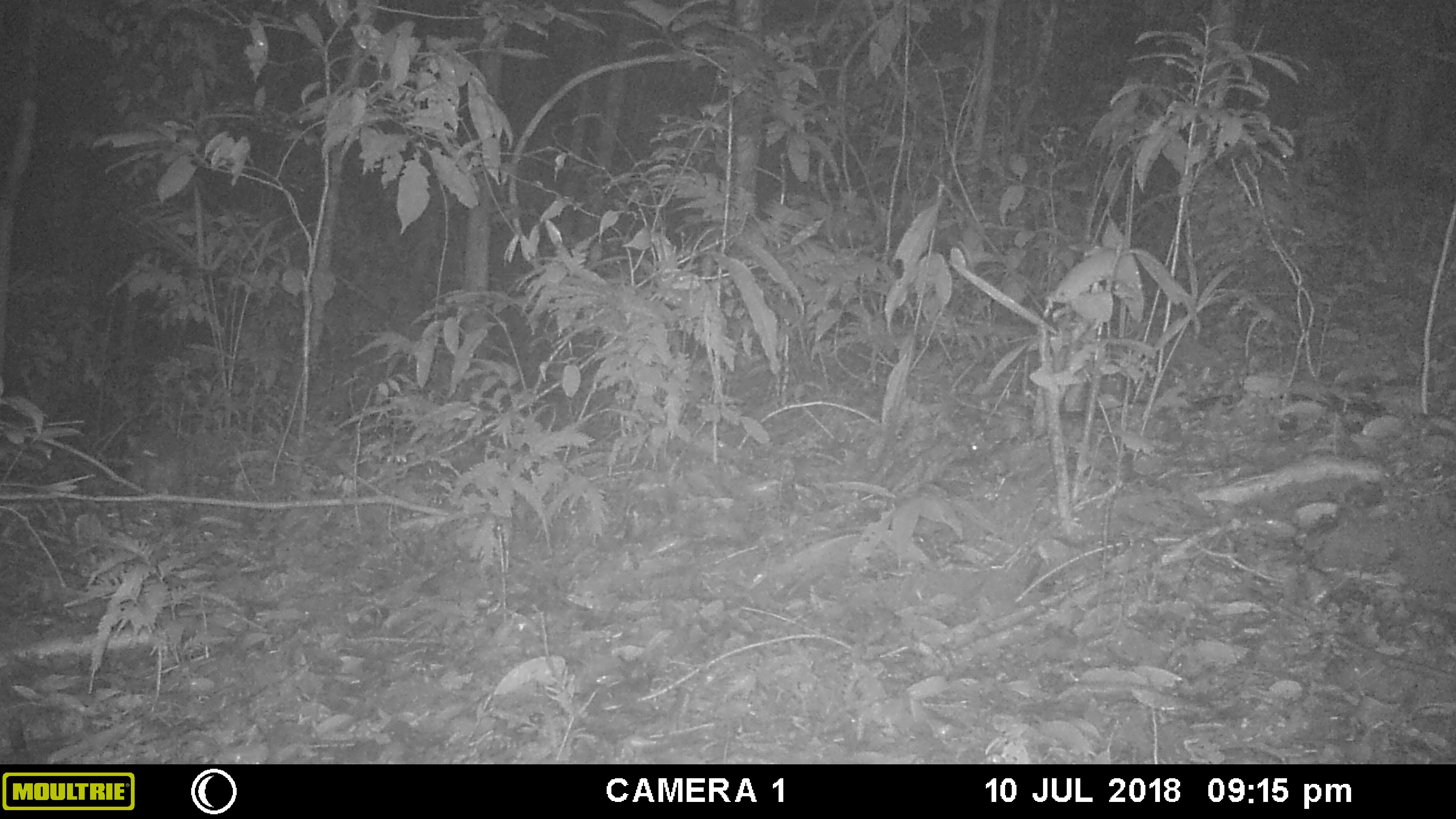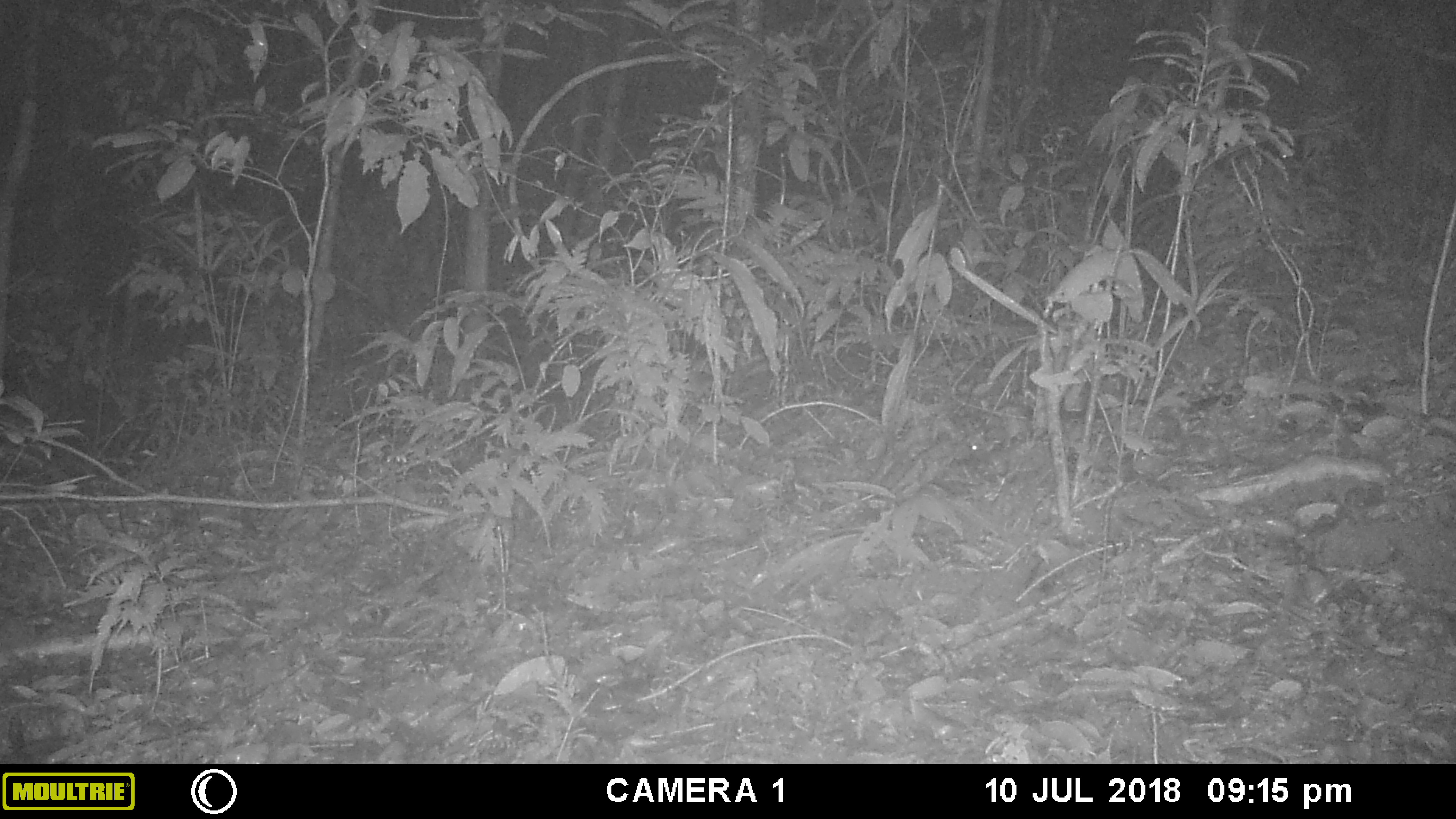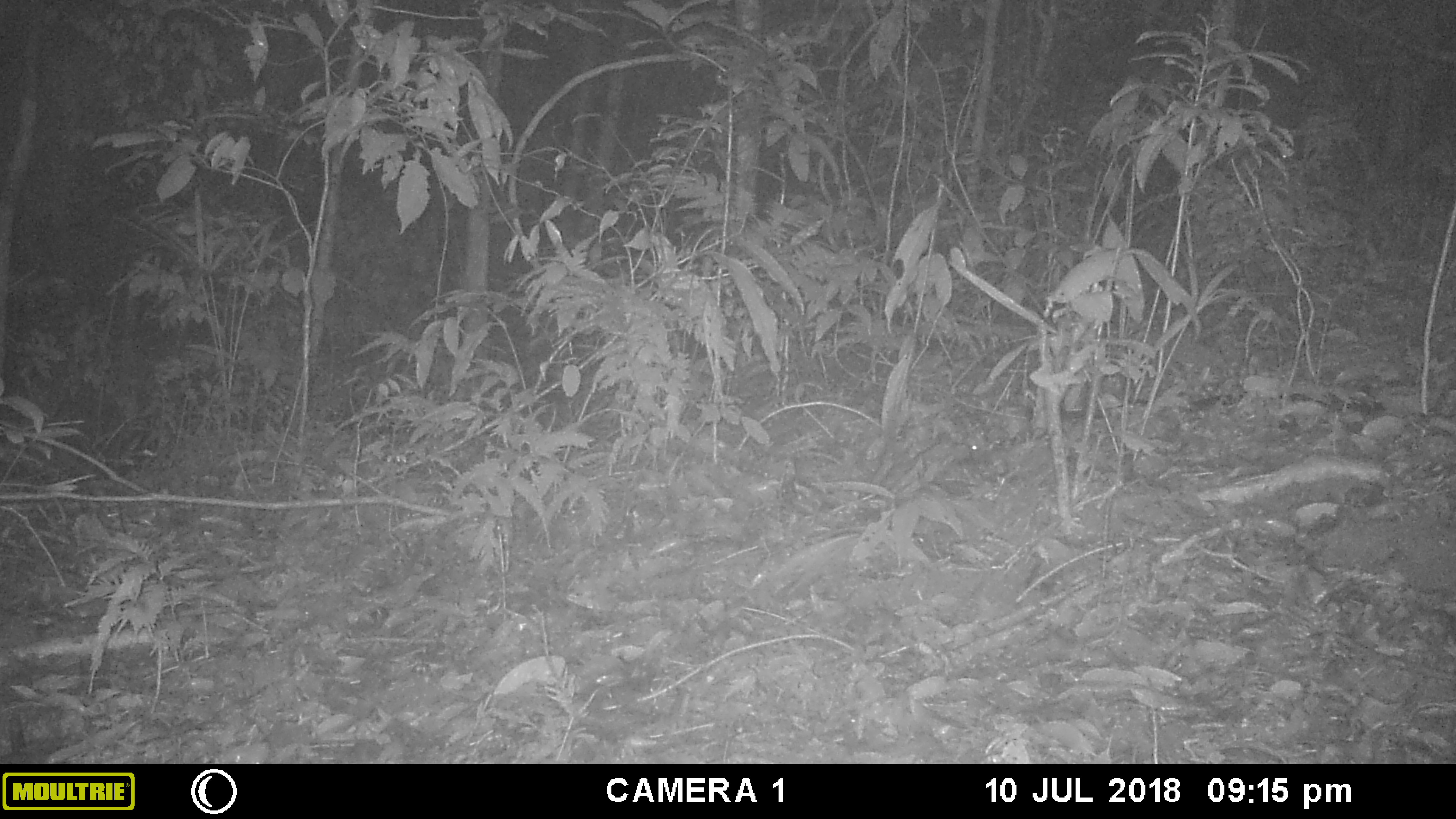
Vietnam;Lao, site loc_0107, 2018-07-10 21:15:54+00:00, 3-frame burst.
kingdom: Animalia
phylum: Chordata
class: Mammalia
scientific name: Mammalia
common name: mammal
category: unidentified small mammal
Unidentified small mammal (mammal) (Mammalia). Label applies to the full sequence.